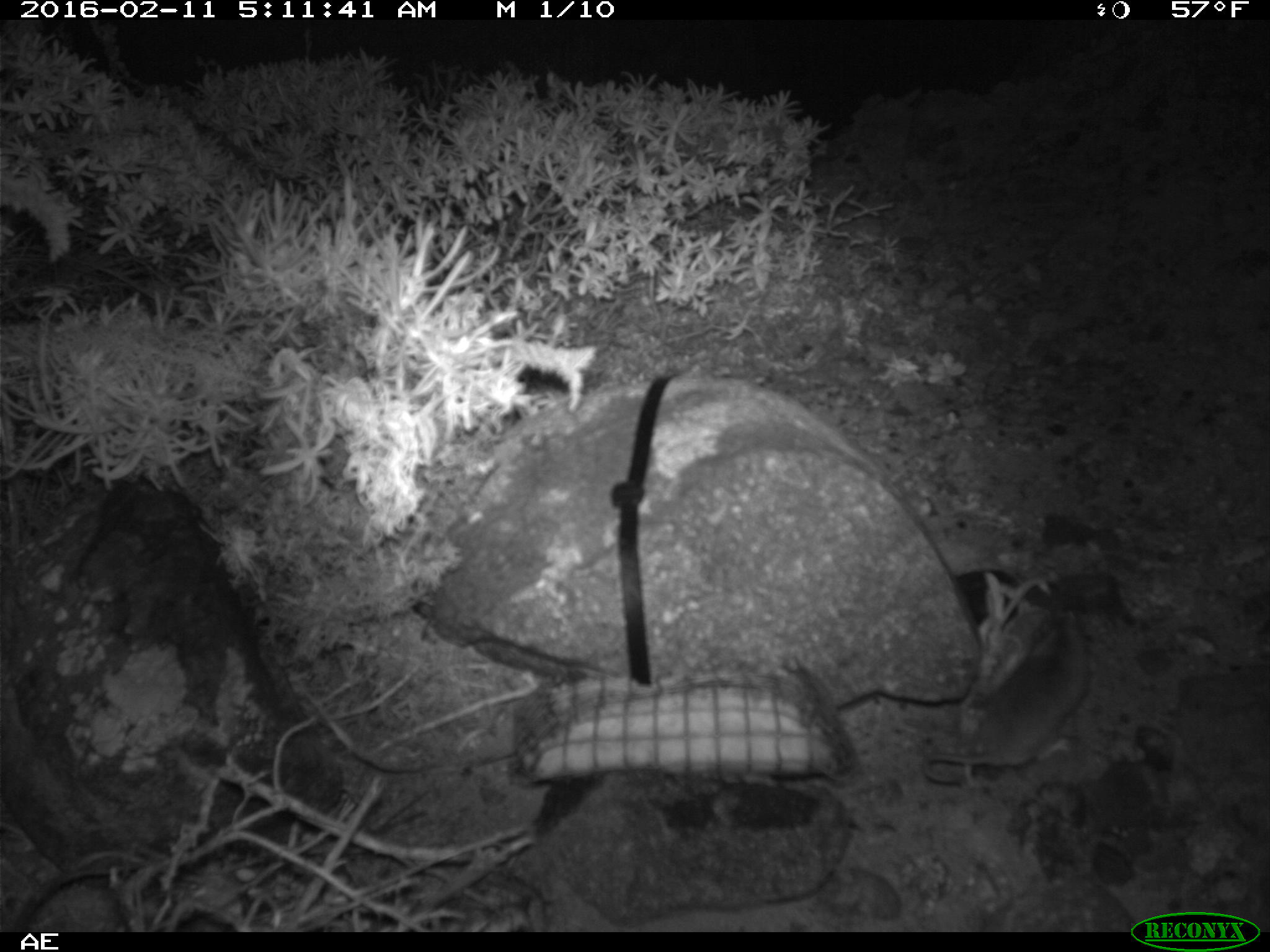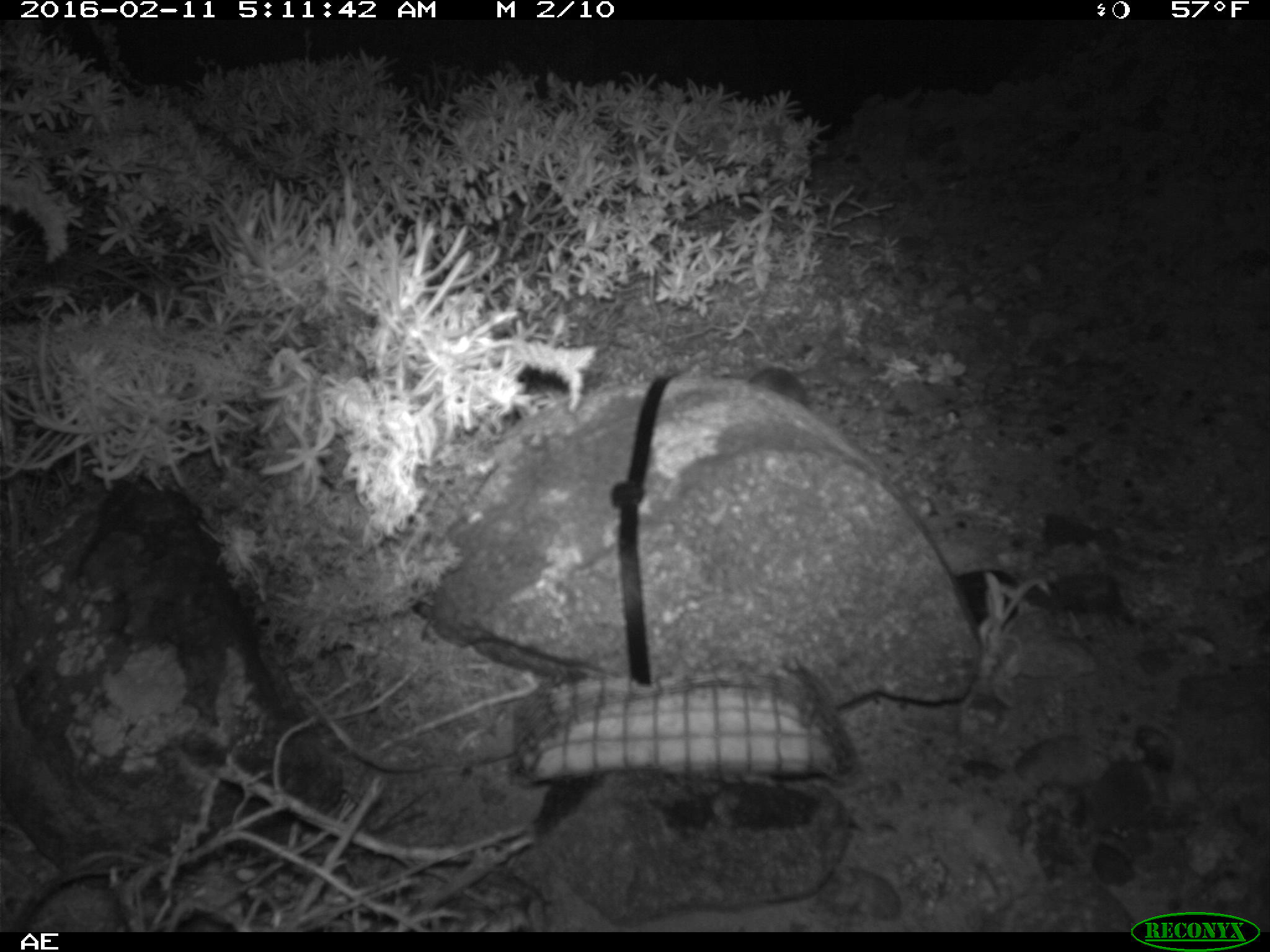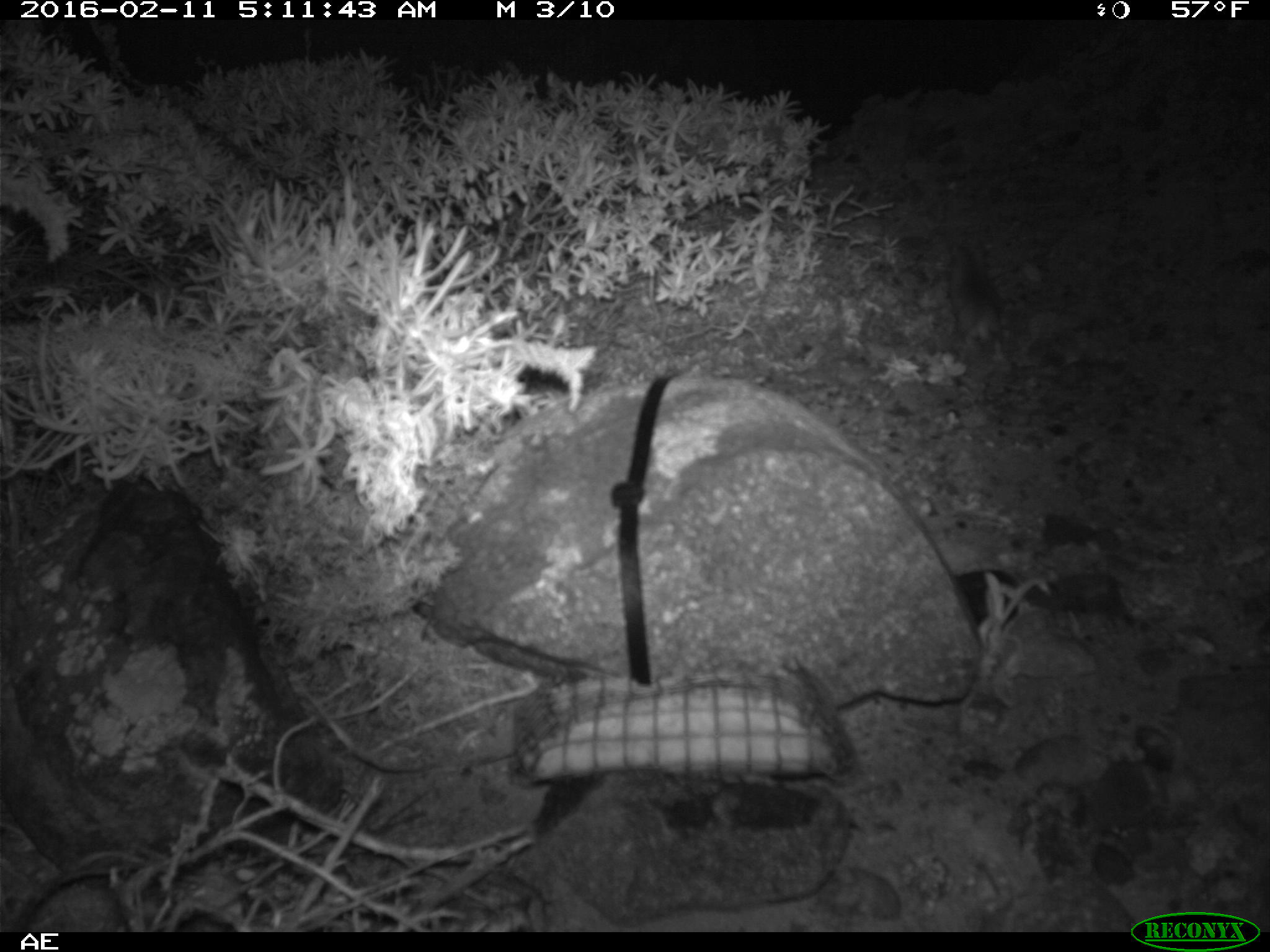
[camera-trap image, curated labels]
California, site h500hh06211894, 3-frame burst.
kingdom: Animalia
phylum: Chordata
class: Mammalia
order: Rodentia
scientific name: Rodentia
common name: rodent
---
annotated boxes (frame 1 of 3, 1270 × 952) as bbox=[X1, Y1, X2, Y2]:
rodent: bbox=[923, 611, 1088, 789]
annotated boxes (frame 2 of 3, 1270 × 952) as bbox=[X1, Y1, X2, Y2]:
rodent: bbox=[747, 363, 812, 406]